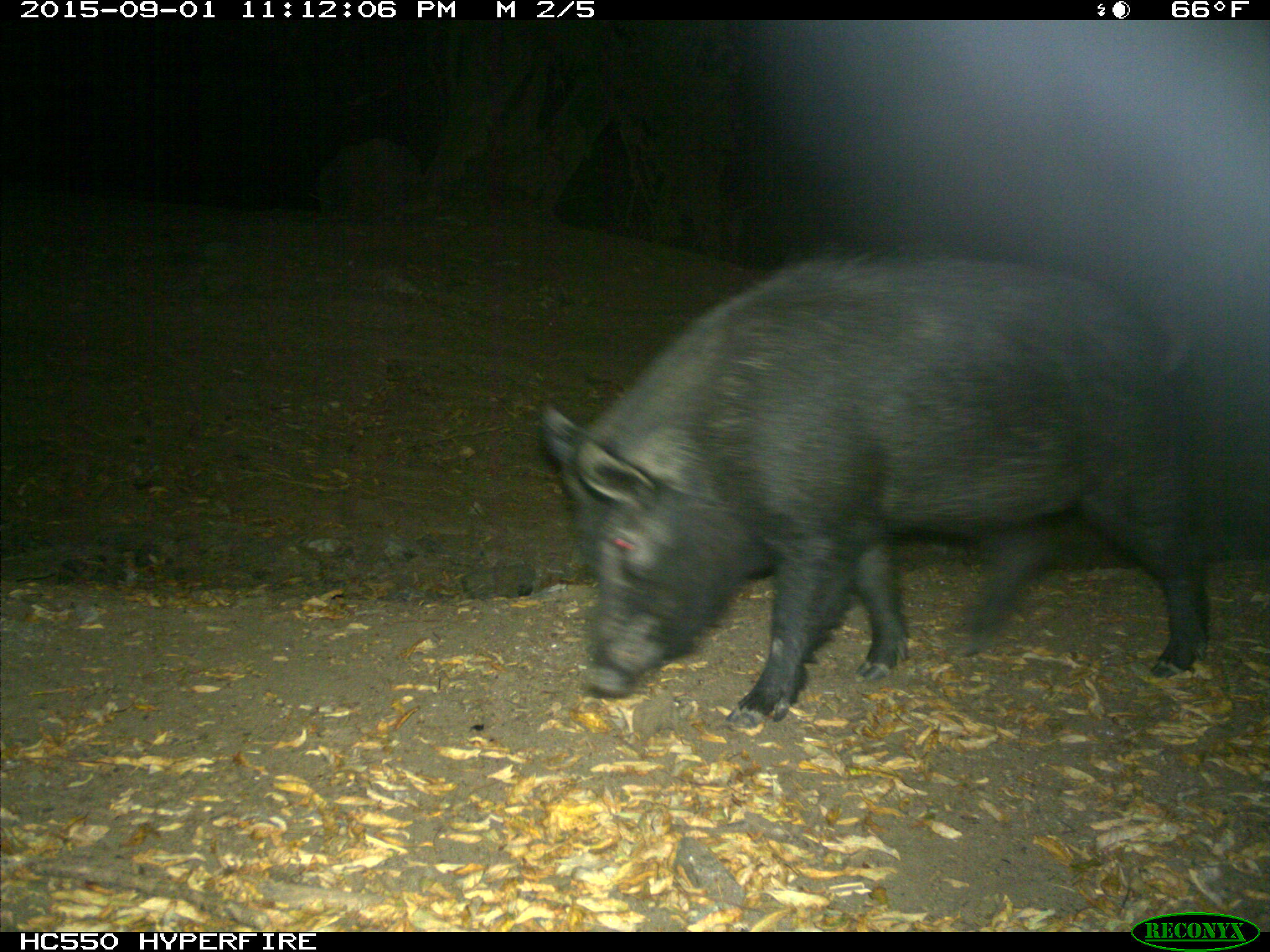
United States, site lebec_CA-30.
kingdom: Animalia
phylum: Chordata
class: Mammalia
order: Artiodactyla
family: Suidae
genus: Sus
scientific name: Sus scrofa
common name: wild boar